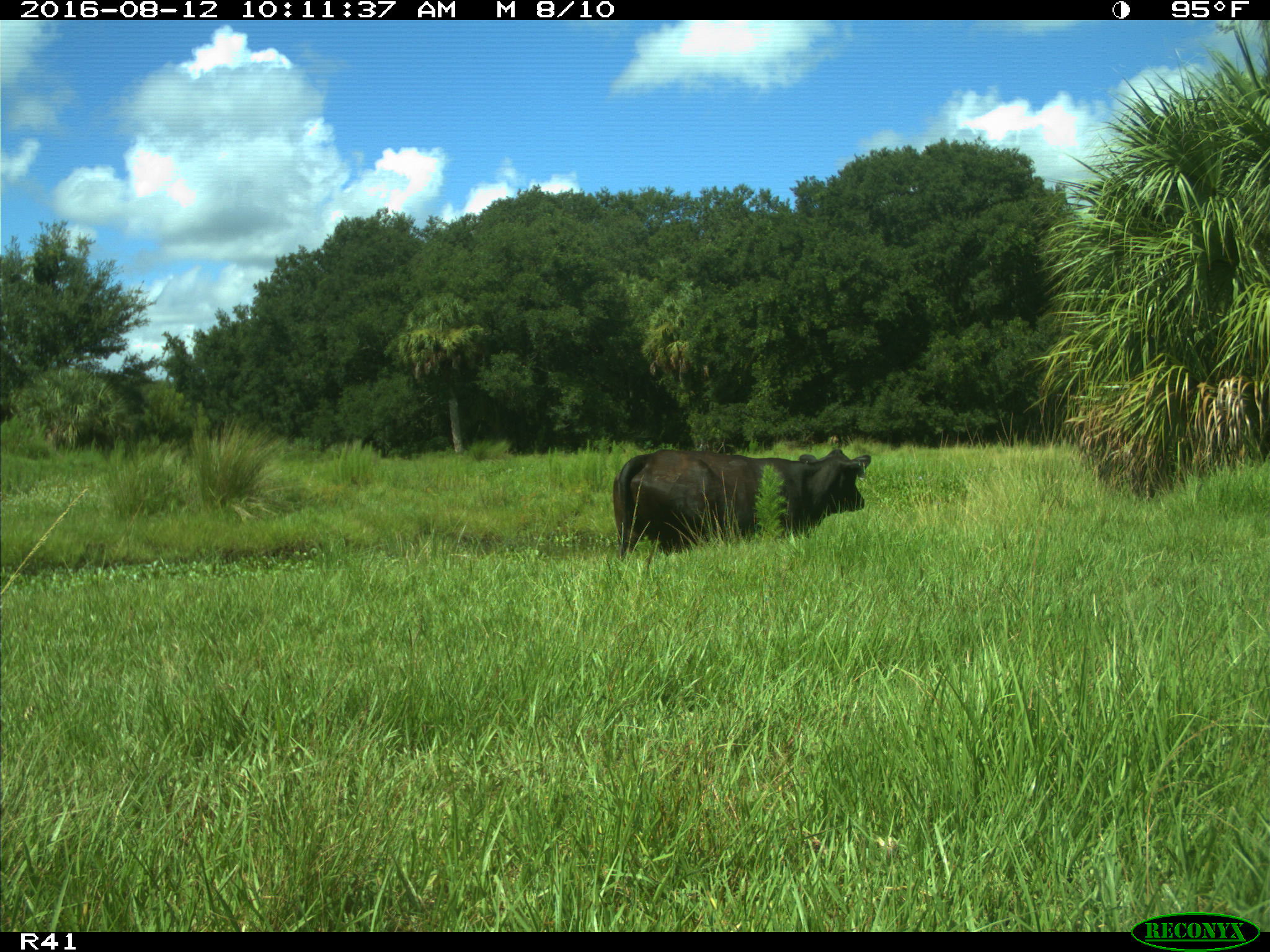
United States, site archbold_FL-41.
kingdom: Animalia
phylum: Chordata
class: Mammalia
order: Artiodactyla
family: Bovidae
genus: Bos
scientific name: Bos taurus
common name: domestic cow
Bos taurus (domestic cow).